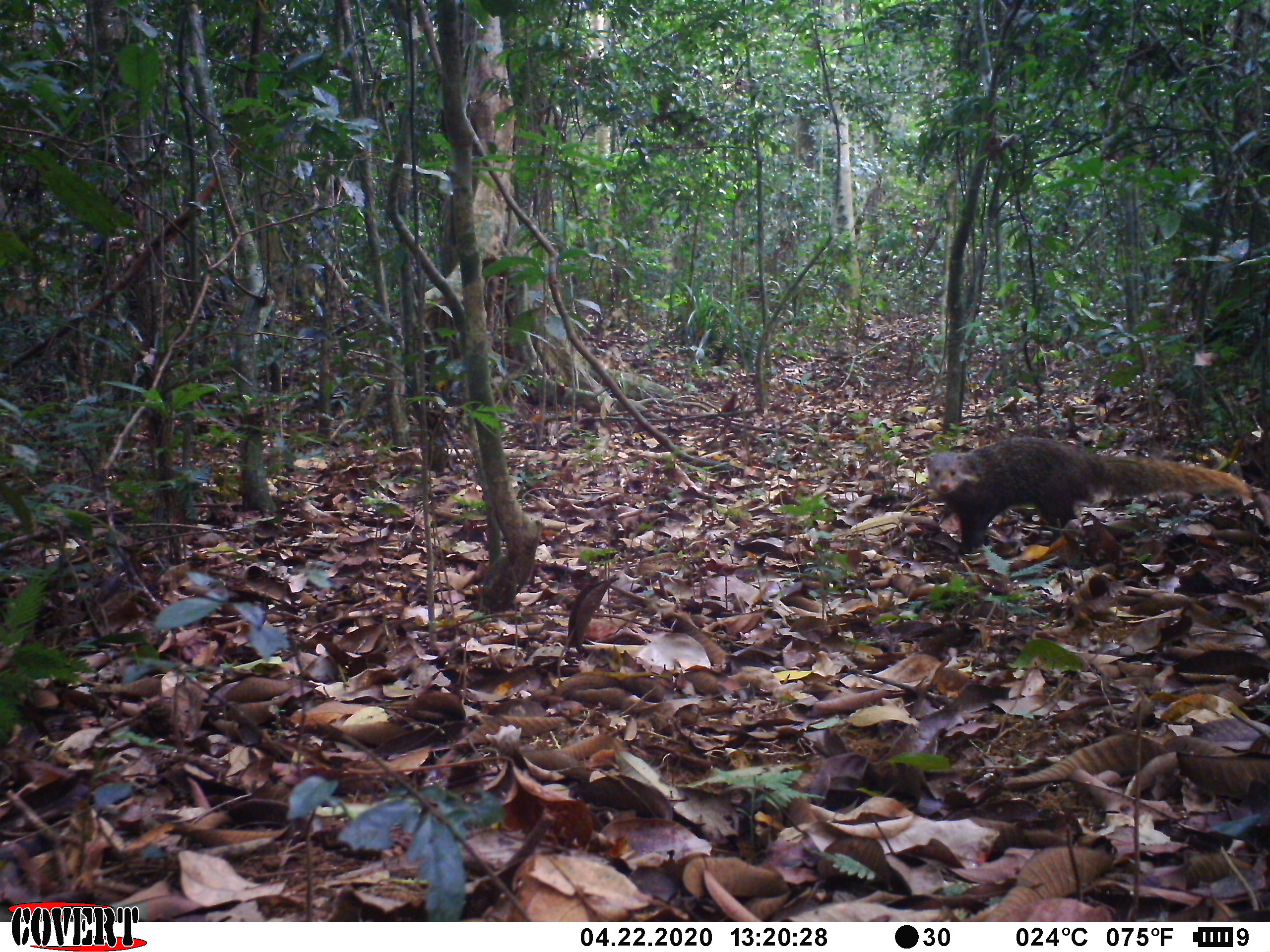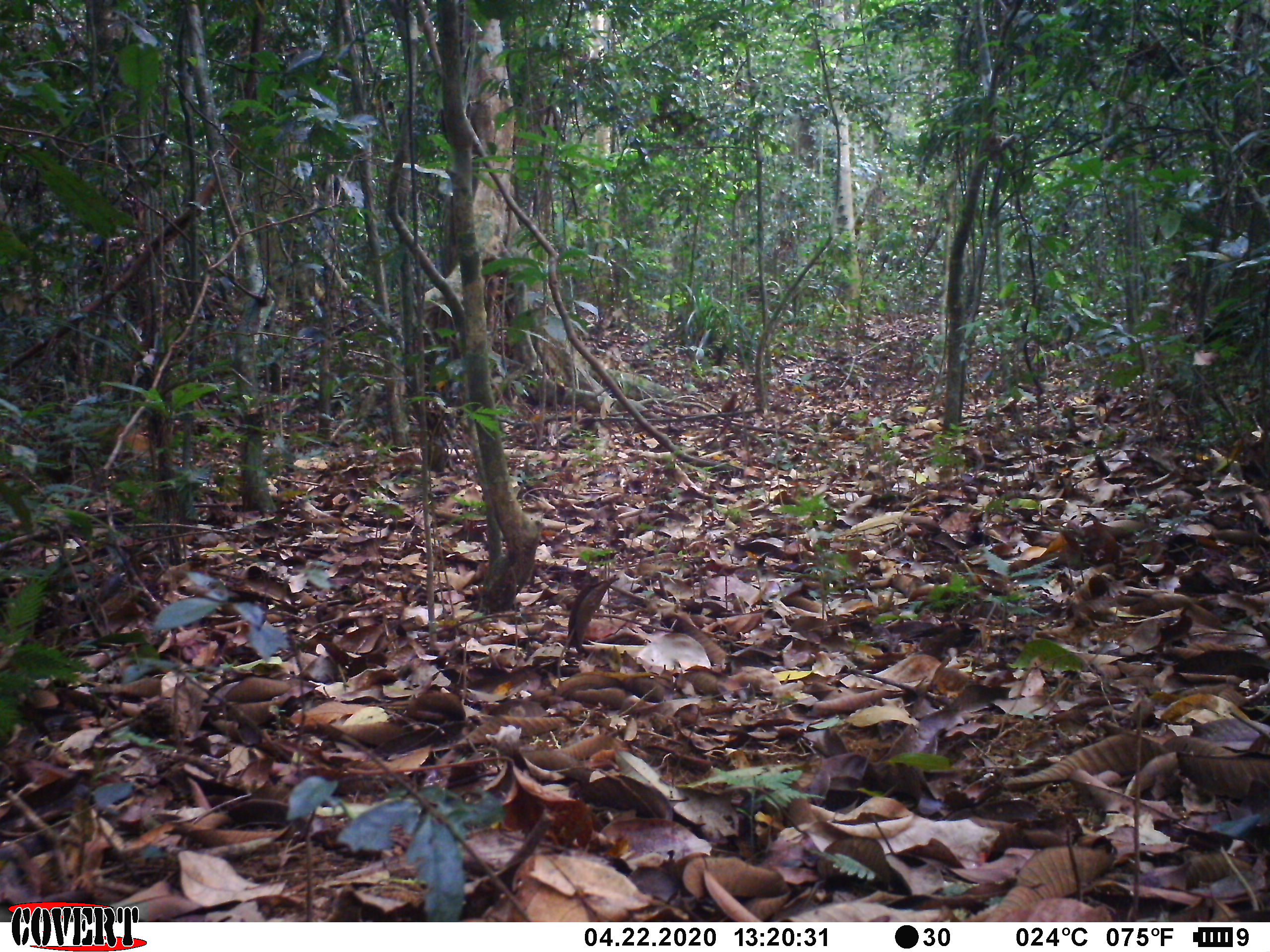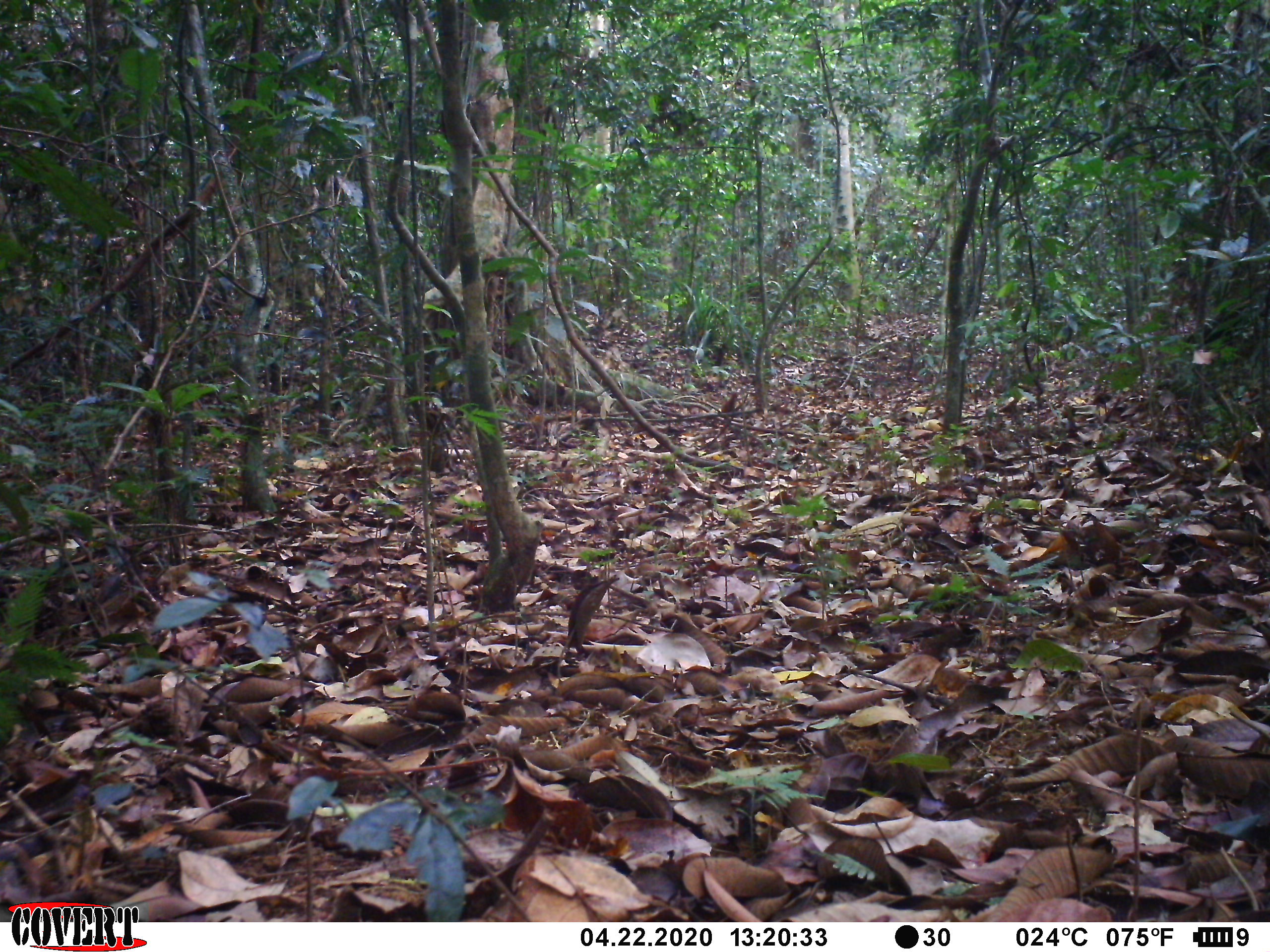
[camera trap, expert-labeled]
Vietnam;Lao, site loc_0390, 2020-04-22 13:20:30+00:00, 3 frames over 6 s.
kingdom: Animalia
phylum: Chordata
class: Mammalia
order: Carnivora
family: Herpestidae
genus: Urva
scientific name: Urva urva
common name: crab-eating mongoose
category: crab eating mongoose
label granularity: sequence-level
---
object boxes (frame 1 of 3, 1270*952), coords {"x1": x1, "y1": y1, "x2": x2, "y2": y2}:
crab eating mongoose: {"x1": 924, "y1": 436, "x2": 1251, "y2": 556}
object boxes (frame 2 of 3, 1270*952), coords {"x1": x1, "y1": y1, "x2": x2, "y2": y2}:
crab eating mongoose: {"x1": 0, "y1": 417, "x2": 152, "y2": 468}